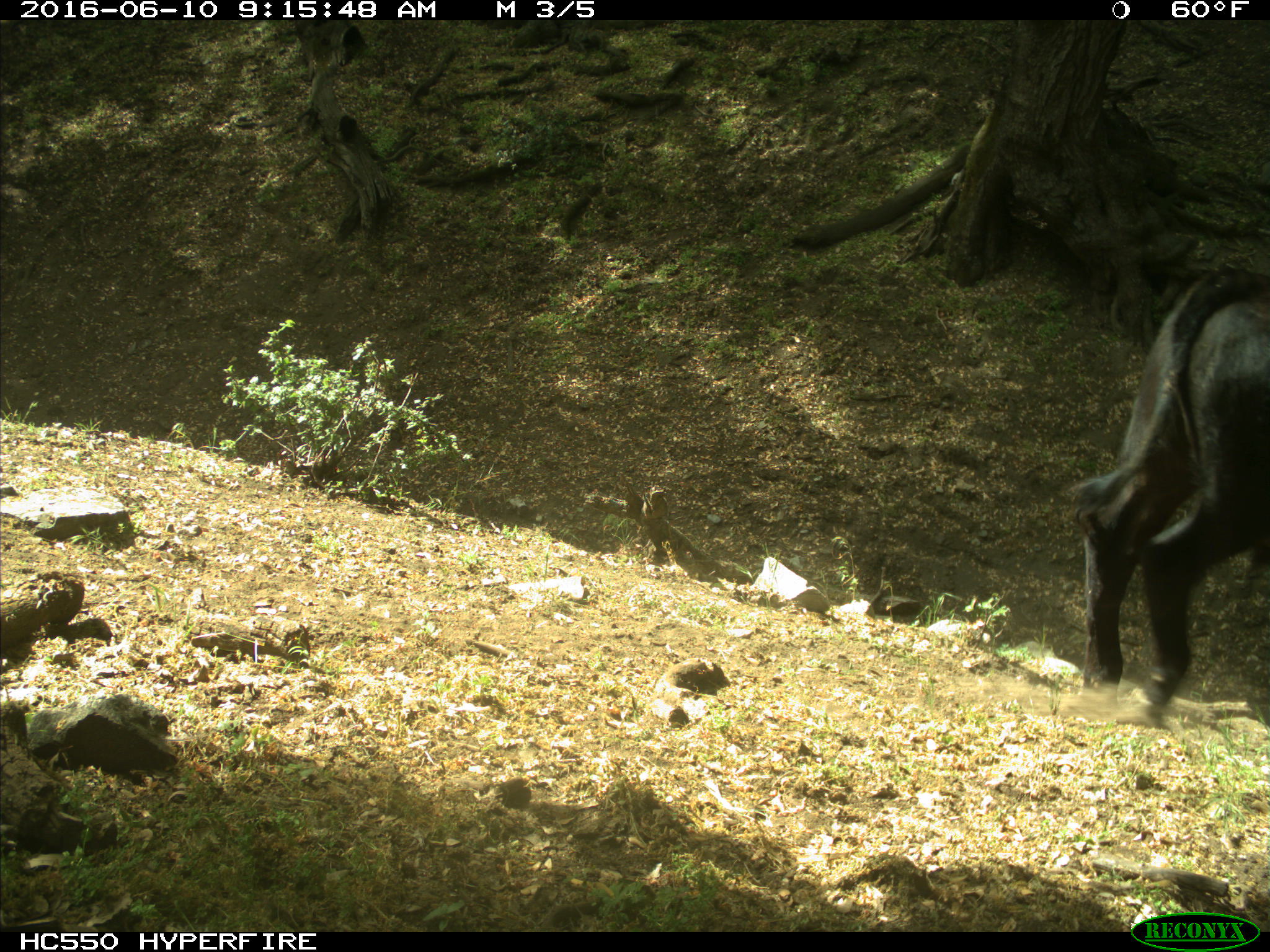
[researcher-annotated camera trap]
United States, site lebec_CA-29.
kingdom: Animalia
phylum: Chordata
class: Mammalia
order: Artiodactyla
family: Bovidae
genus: Bos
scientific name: Bos taurus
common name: domestic cow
Bos taurus (domestic cow).